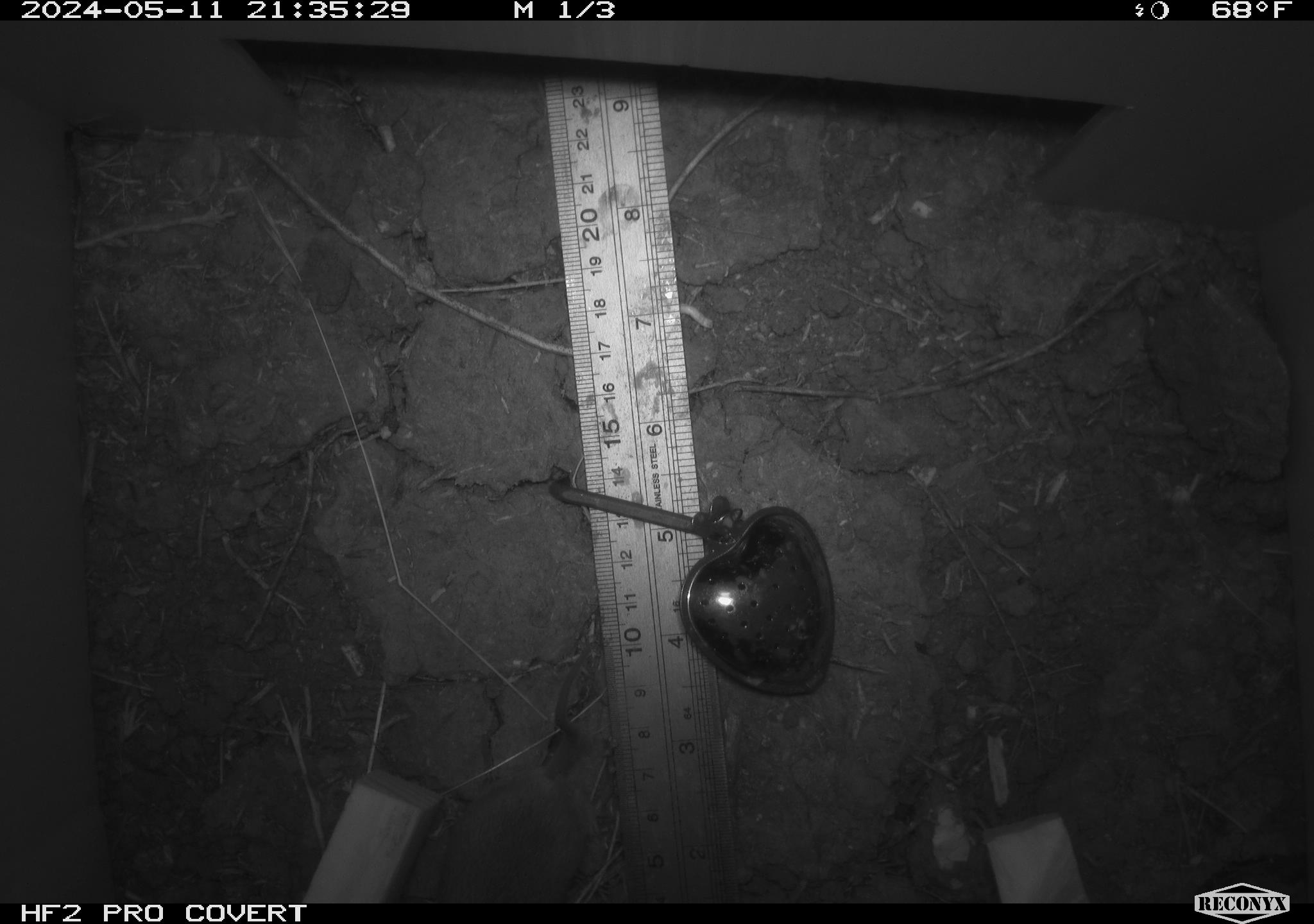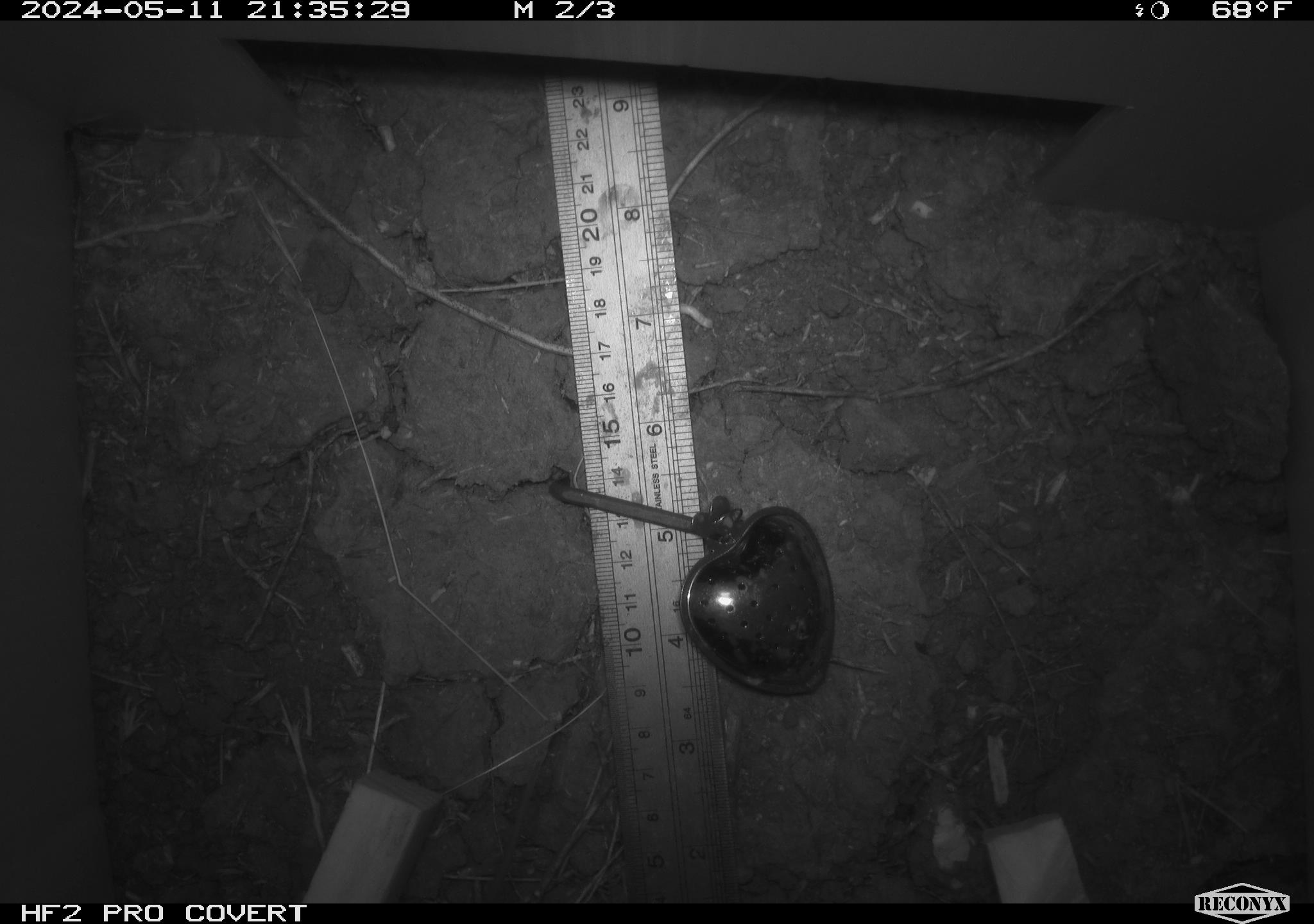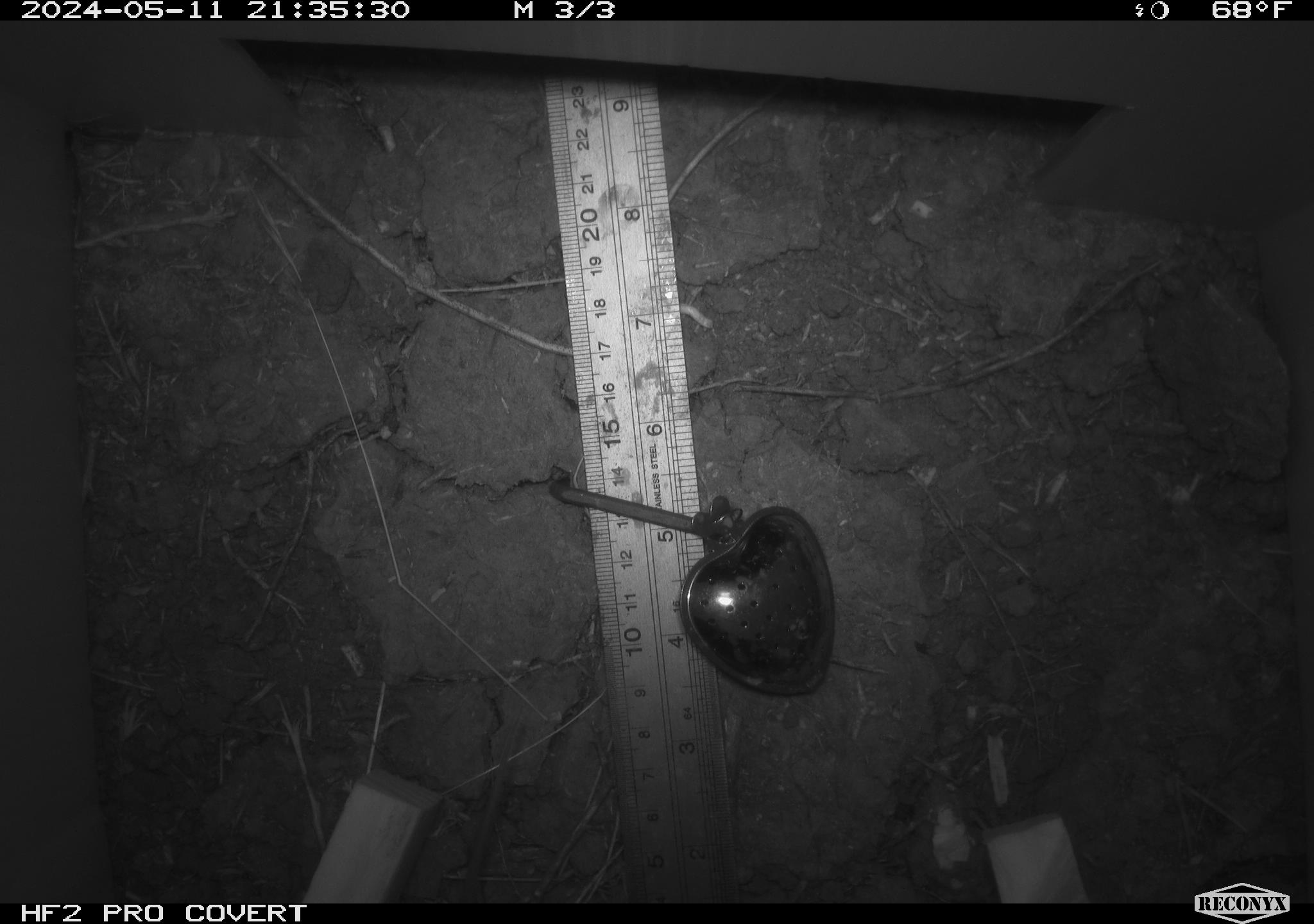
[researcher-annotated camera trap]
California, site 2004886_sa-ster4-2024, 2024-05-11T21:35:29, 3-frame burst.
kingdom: Animalia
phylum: Chordata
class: Mammalia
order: Rodentia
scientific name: Rodentia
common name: mouse species